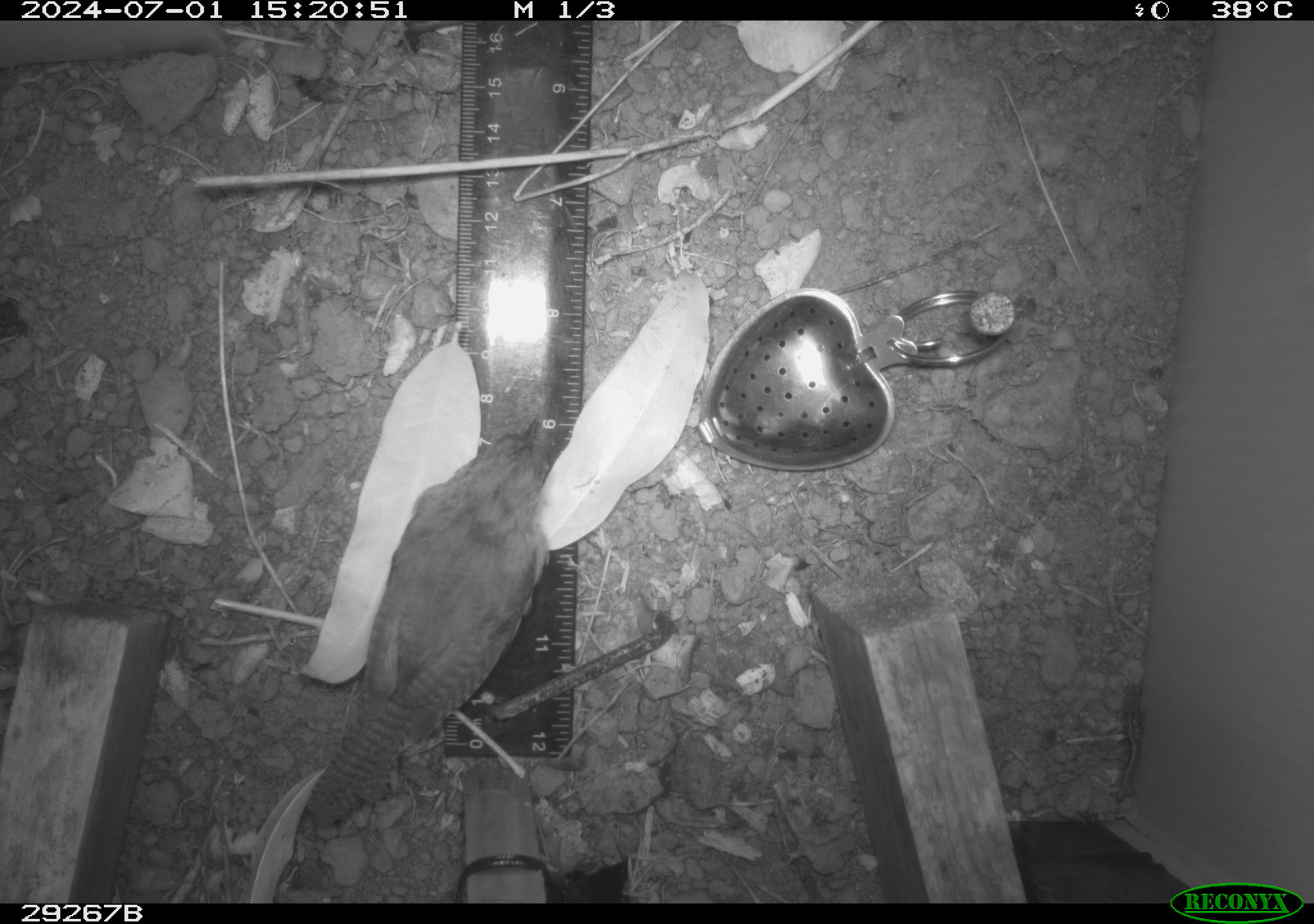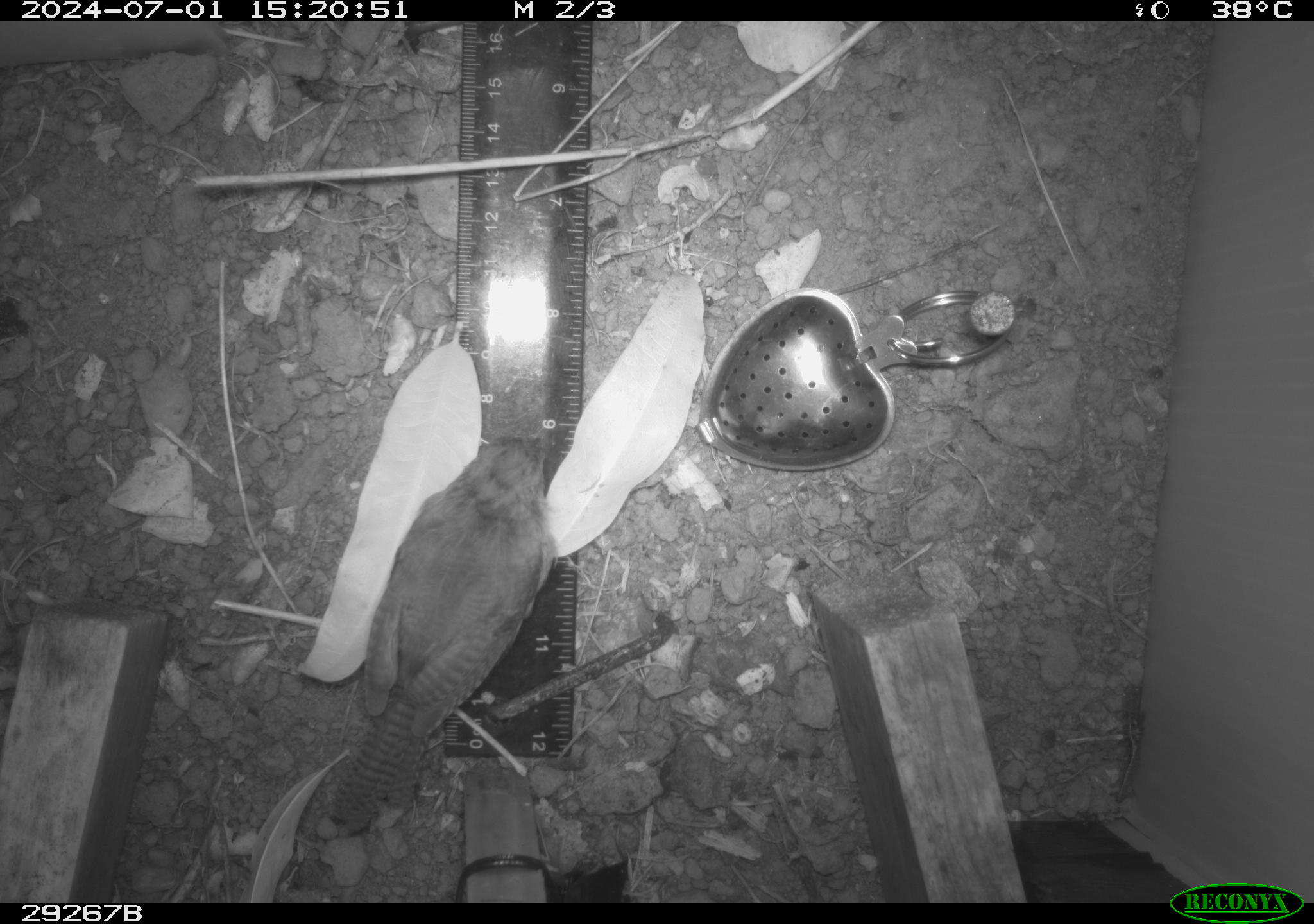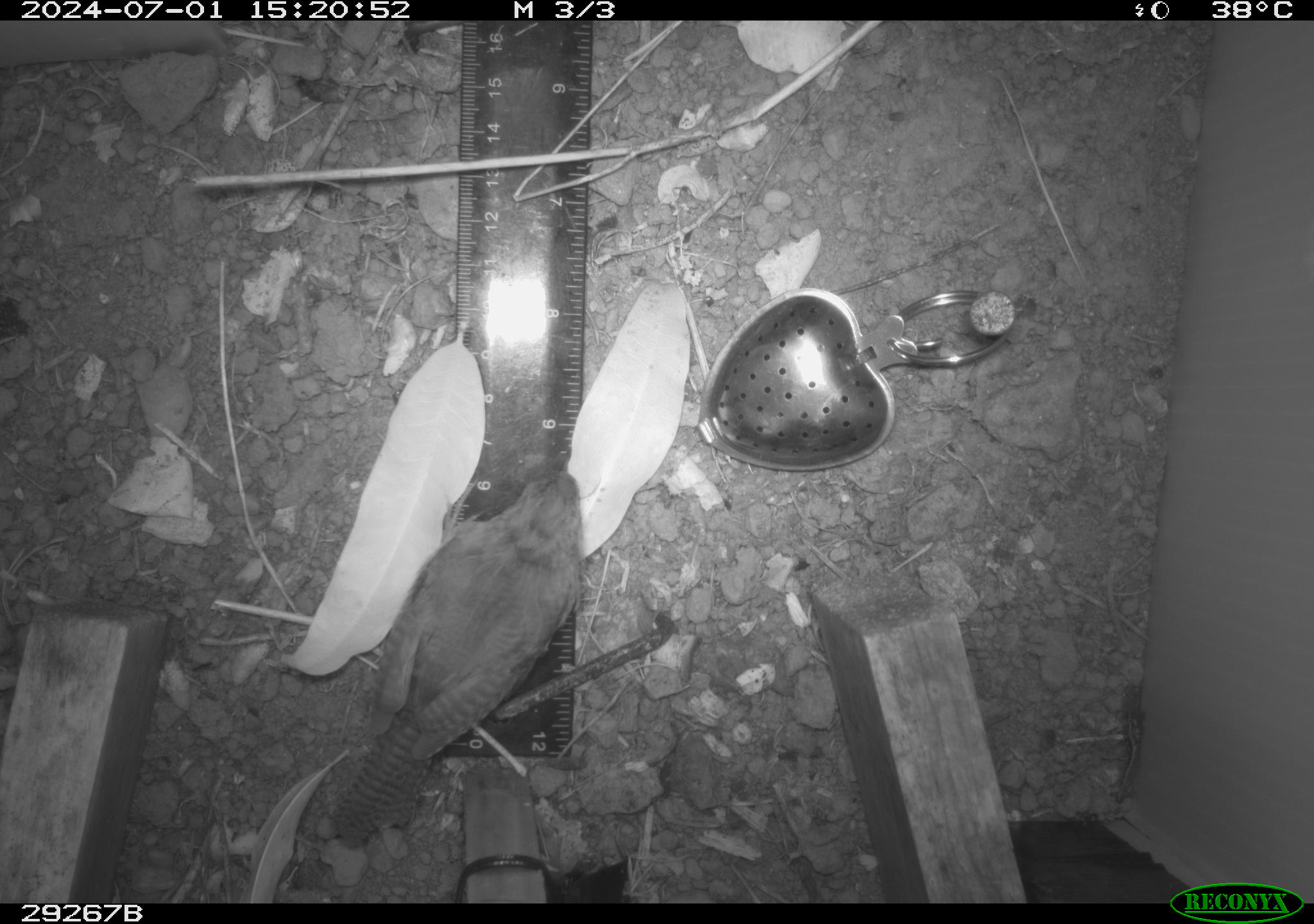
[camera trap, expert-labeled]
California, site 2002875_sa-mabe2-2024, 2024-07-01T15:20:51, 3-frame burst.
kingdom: Animalia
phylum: Chordata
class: Aves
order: Passeriformes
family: Troglodytidae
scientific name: Troglodytidae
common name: wren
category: troglodytidae family